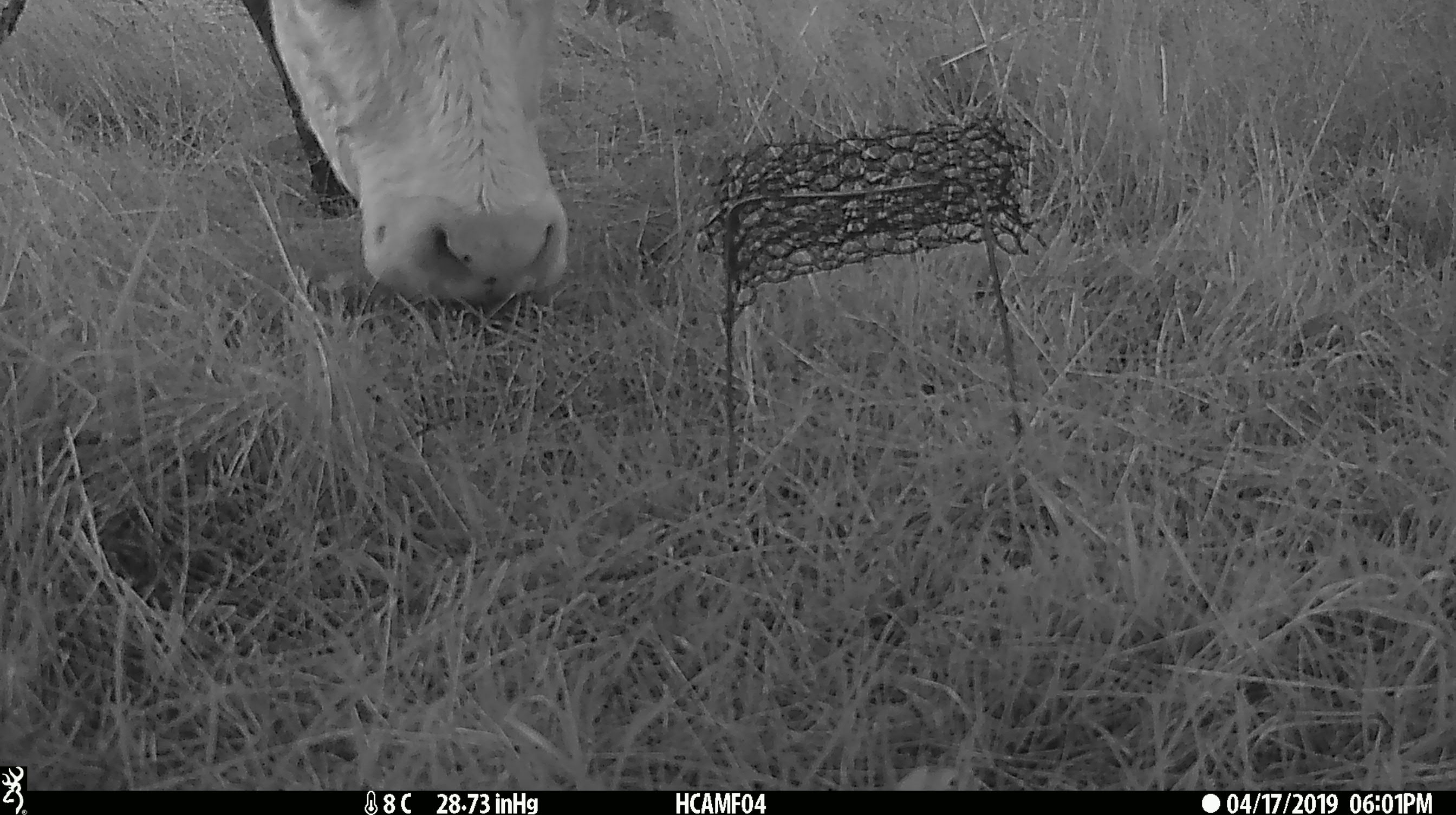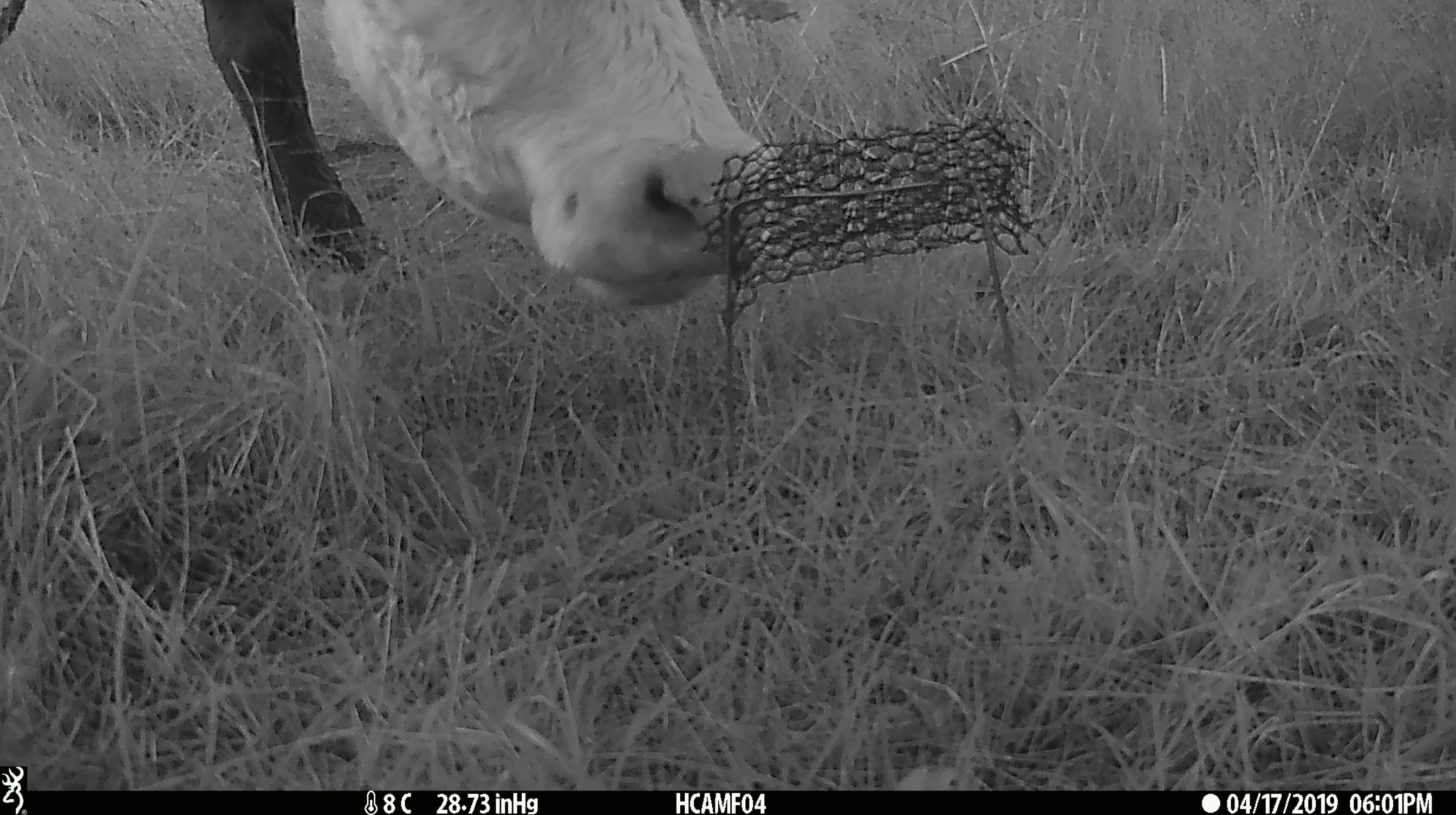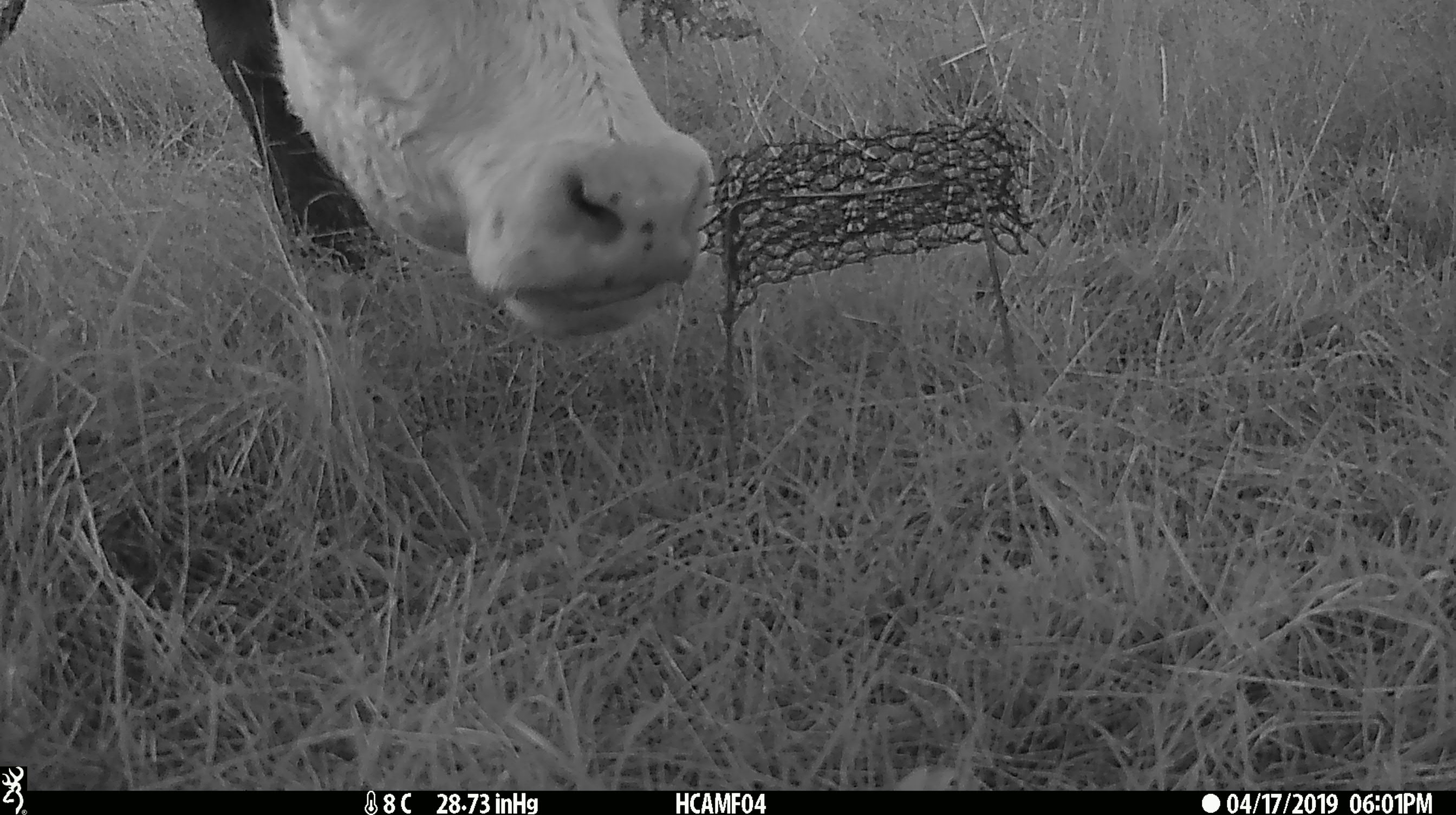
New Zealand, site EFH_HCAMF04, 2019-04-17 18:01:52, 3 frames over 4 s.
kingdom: Animalia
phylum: Chordata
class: Mammalia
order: Artiodactyla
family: Bovidae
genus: Bos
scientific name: Bos taurus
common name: domestic cow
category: cow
Cow (domestic cow) (Bos taurus).